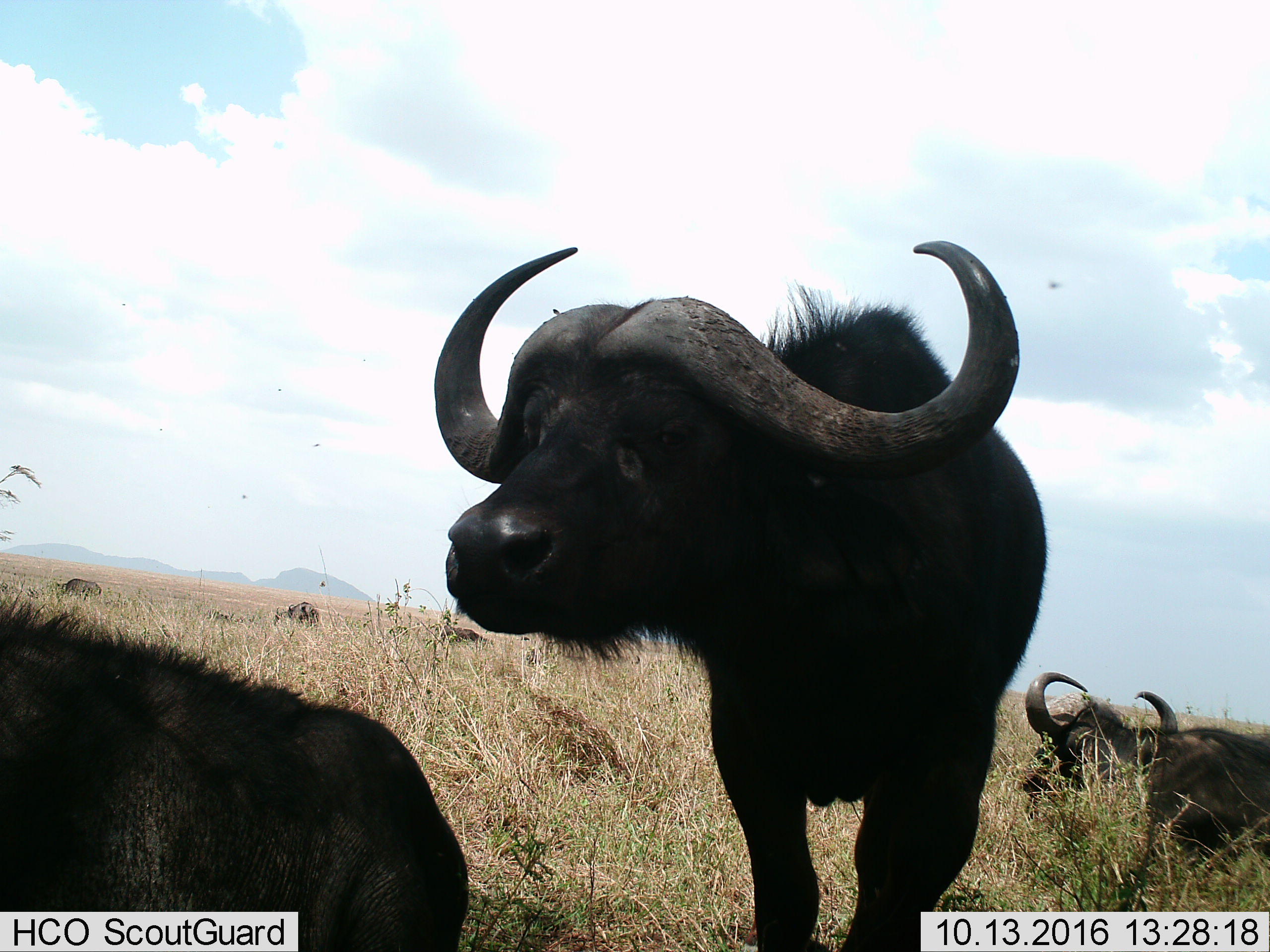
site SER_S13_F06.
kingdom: Animalia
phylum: Chordata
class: Mammalia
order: Artiodactyla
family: Bovidae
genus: Syncerus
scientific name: Syncerus caffer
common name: african buffalo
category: buffalo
Buffalo (african buffalo) (Syncerus caffer), count 4. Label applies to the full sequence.